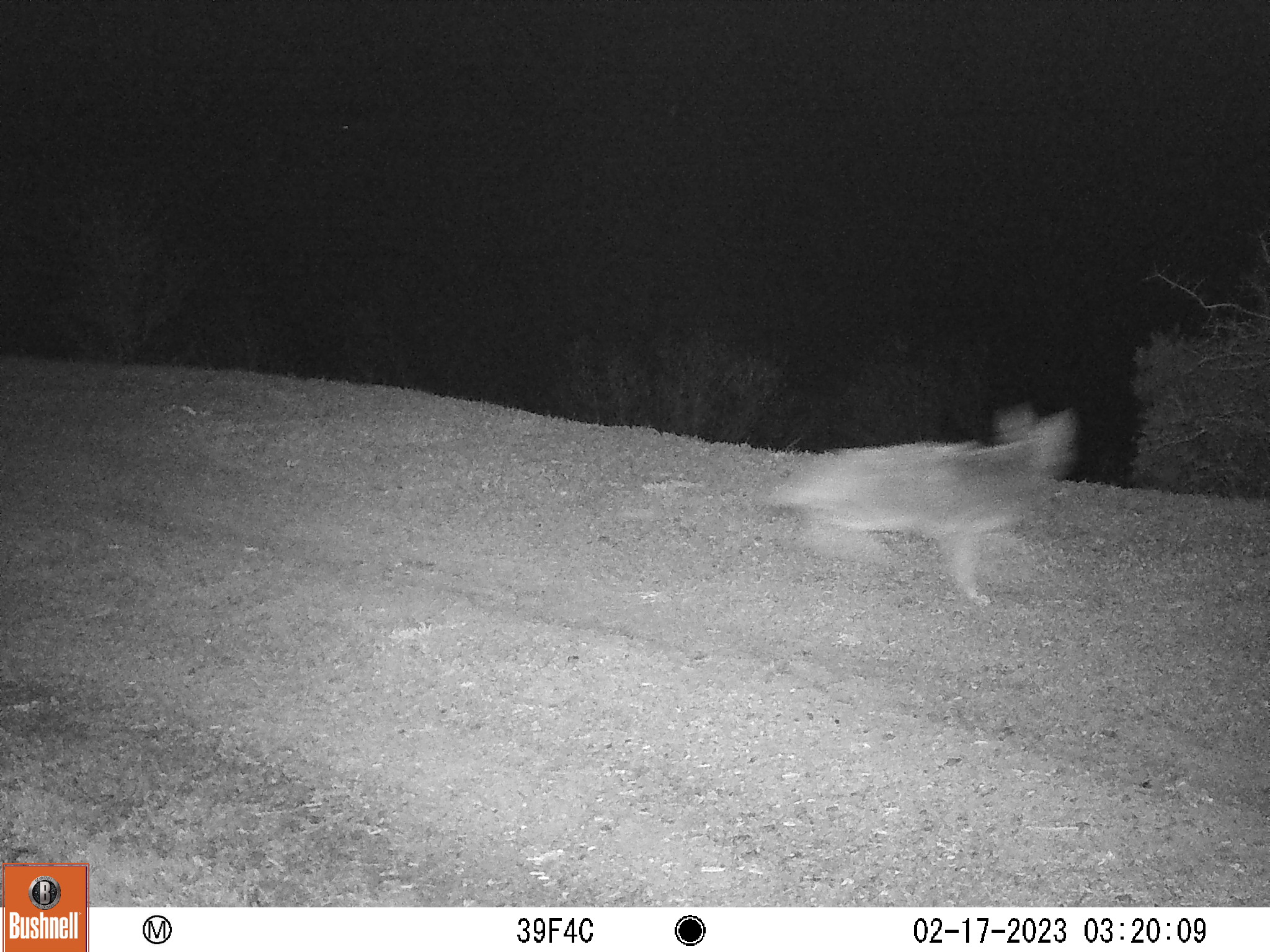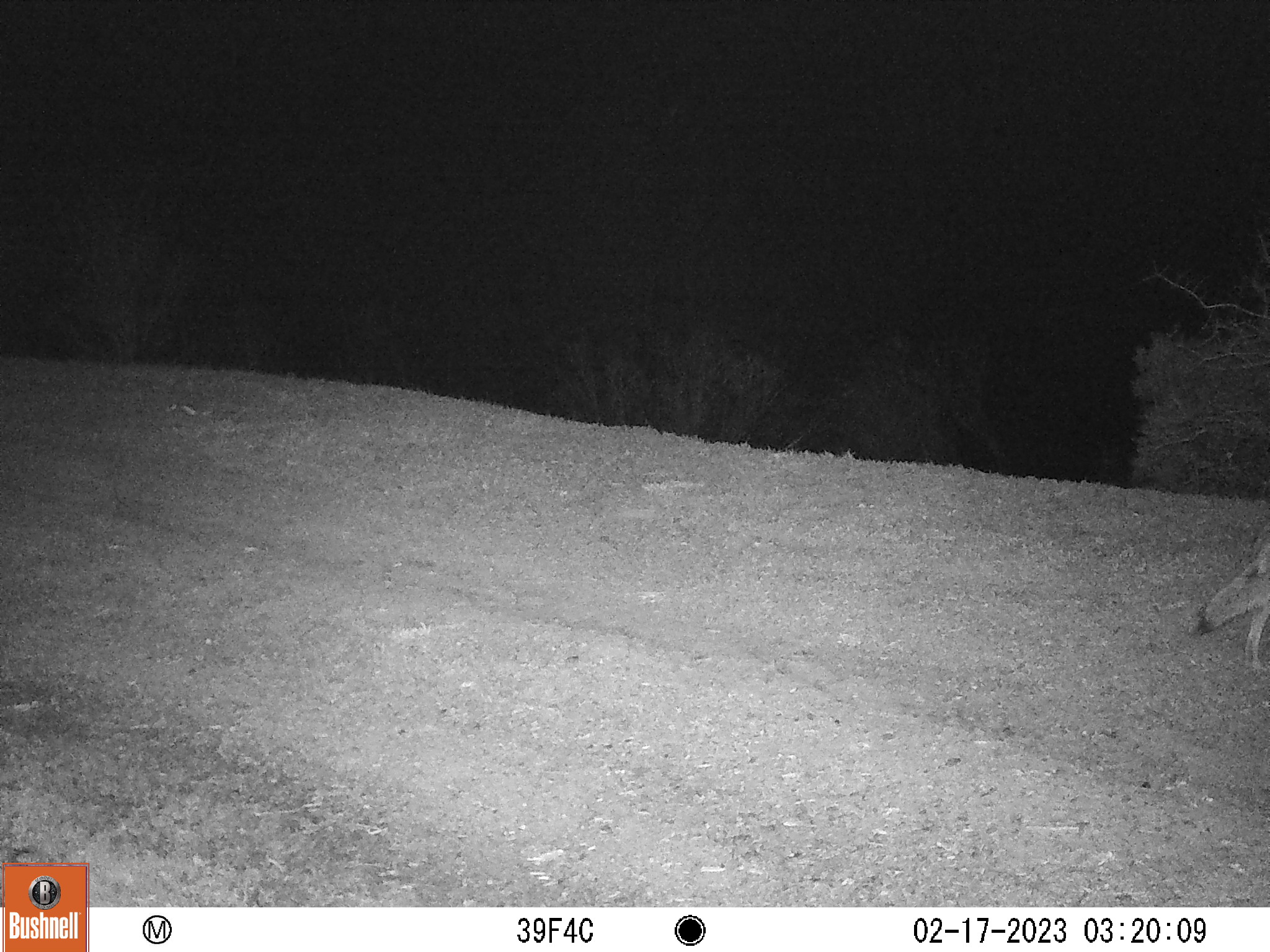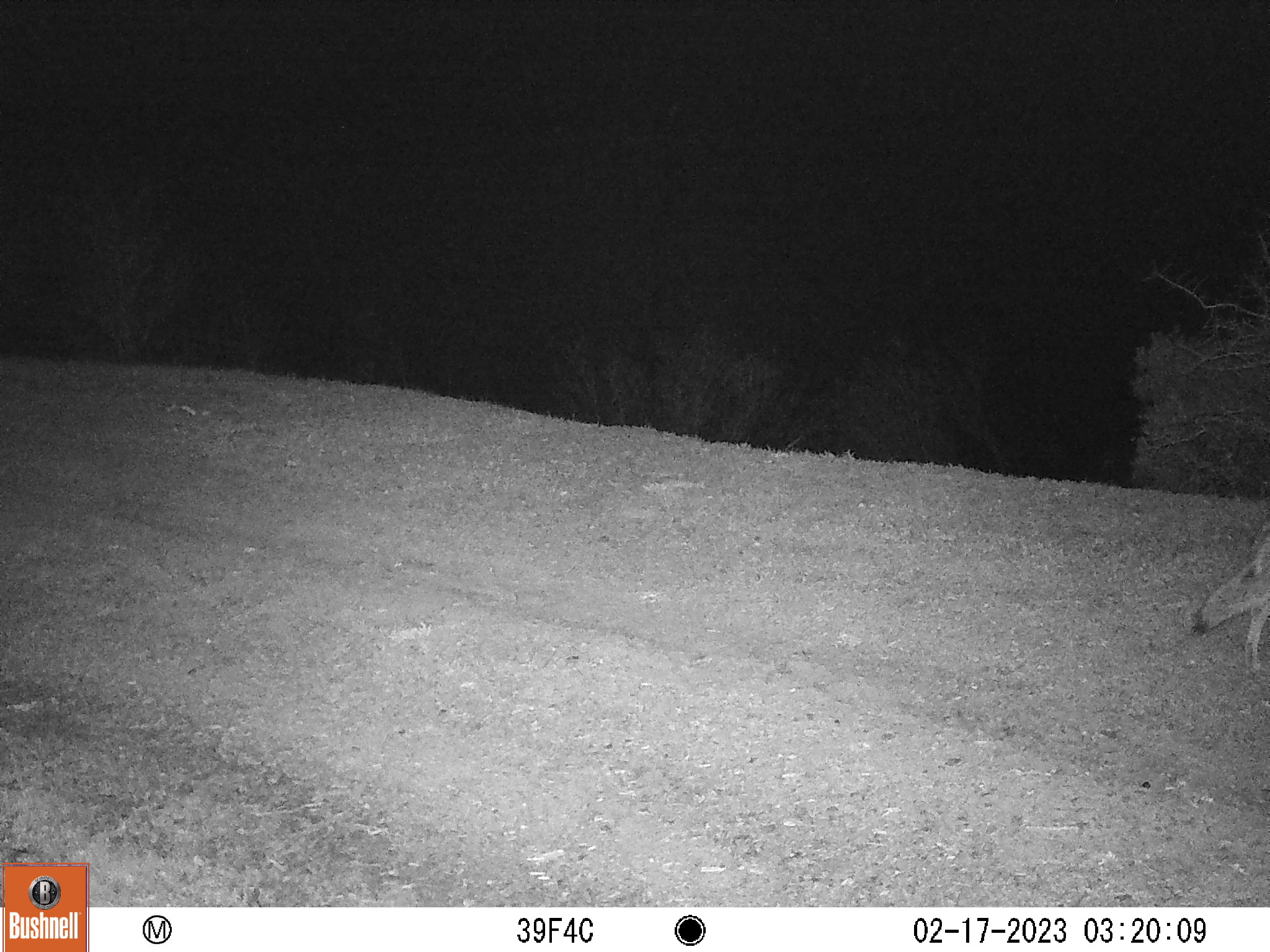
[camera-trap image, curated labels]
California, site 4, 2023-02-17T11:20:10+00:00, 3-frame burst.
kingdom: Animalia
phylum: Chordata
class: Mammalia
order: Carnivora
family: Canidae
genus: Canis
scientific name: Canis latrans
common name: coyote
Coyote (Canis latrans).